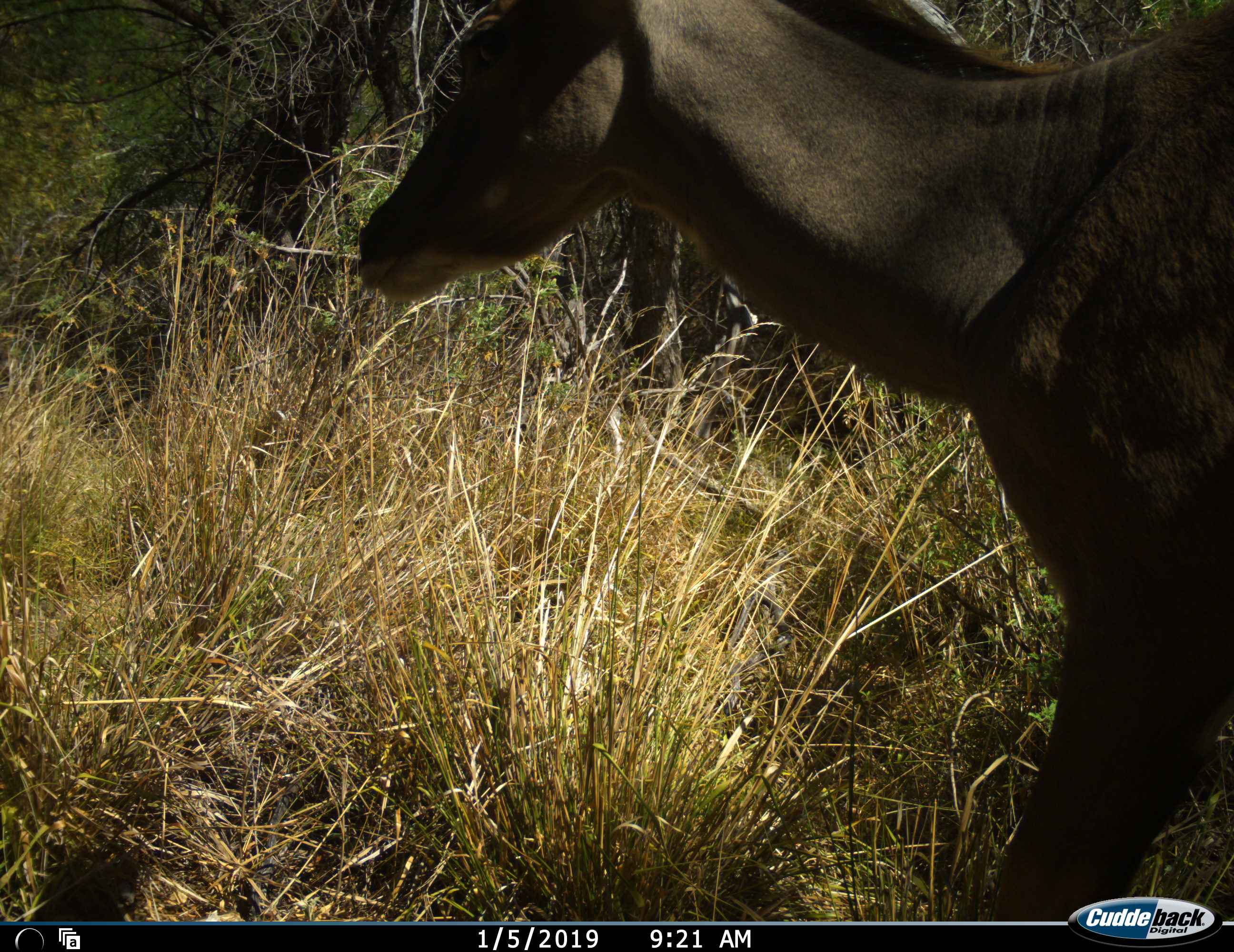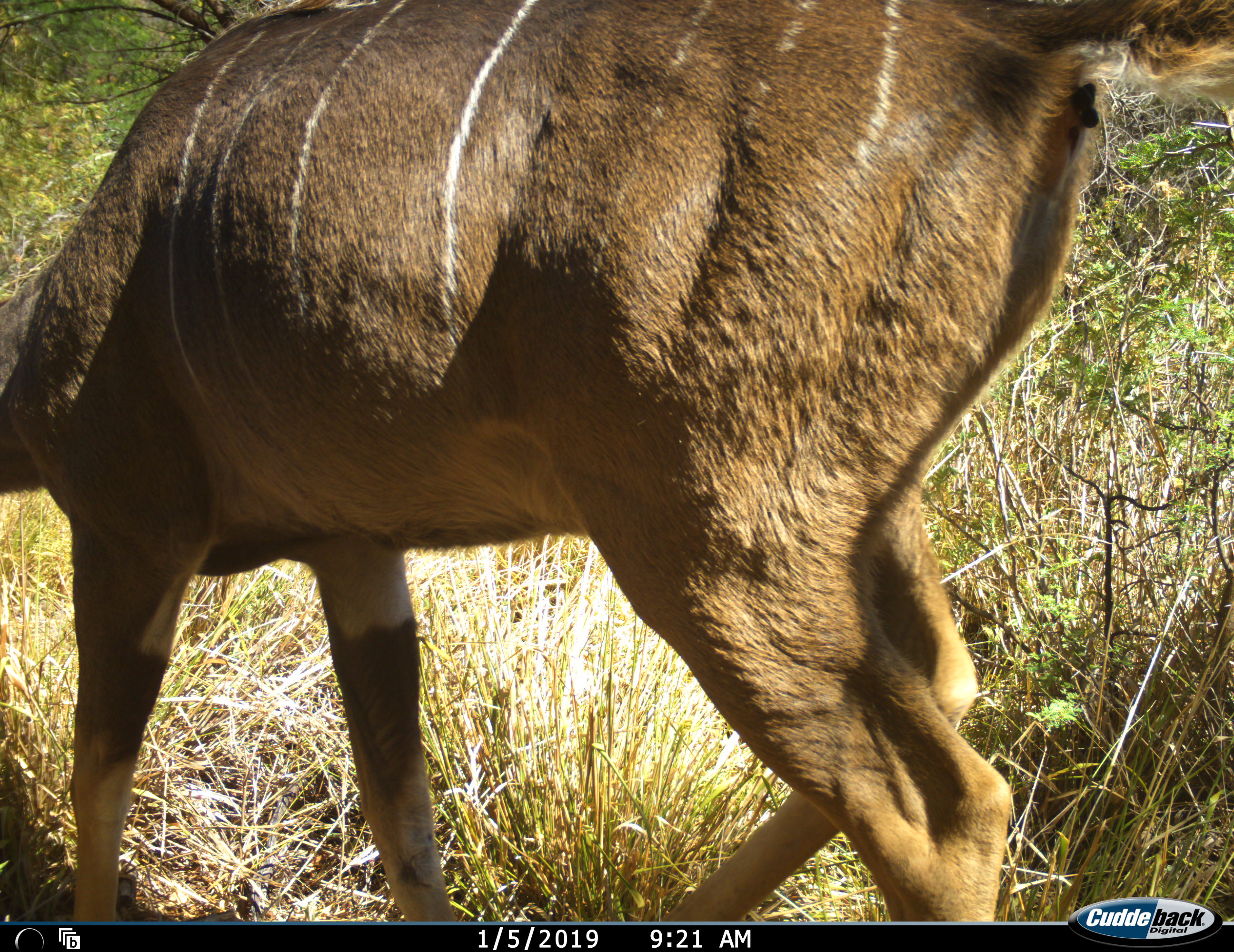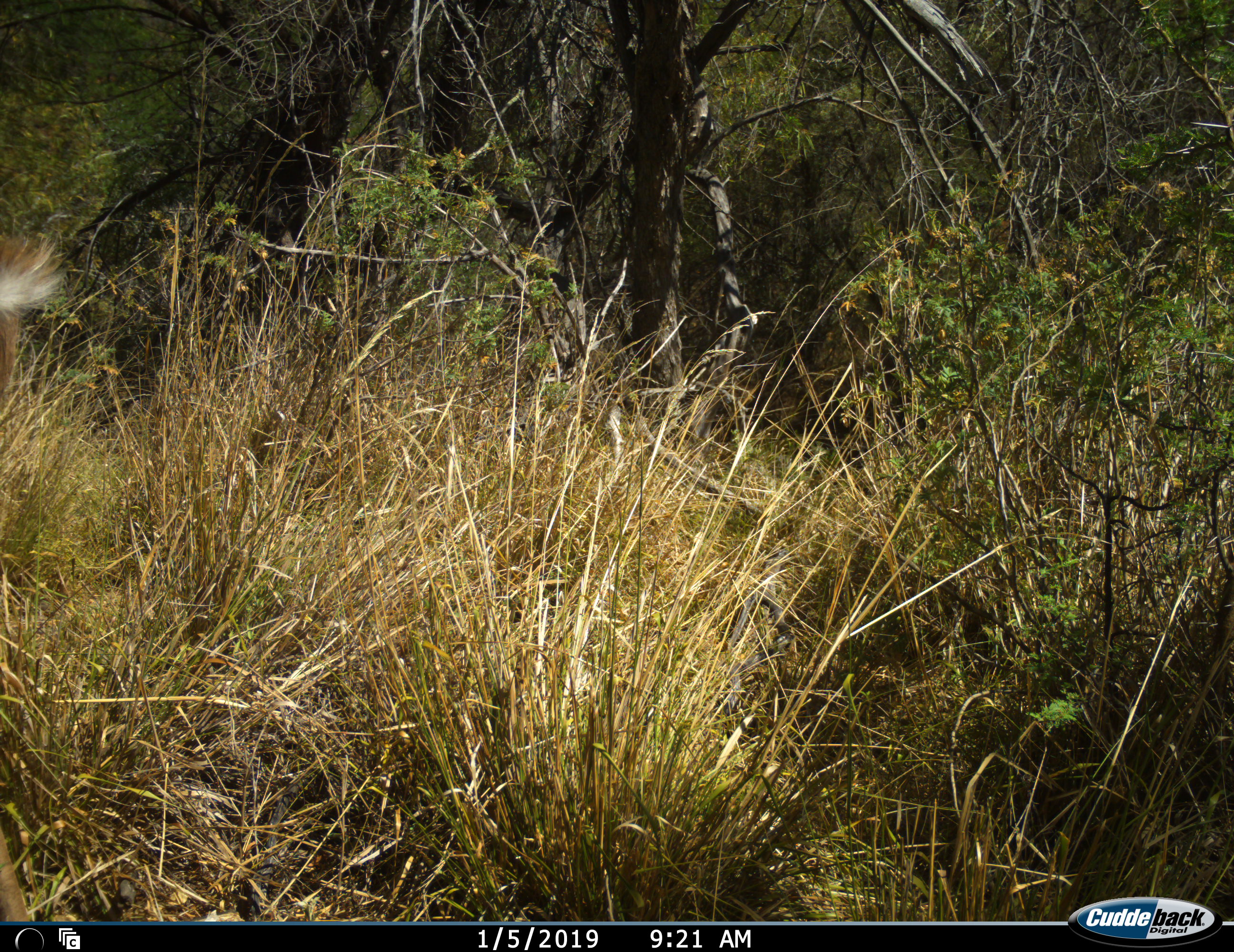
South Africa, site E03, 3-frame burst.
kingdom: Animalia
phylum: Chordata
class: Mammalia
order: Artiodactyla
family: Bovidae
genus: Tragelaphus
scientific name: Tragelaphus strepsiceros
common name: greater kudu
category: kudu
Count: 1.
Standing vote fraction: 22%.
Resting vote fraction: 0%.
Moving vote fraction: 89%.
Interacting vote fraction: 0%.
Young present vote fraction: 0%.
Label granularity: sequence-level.